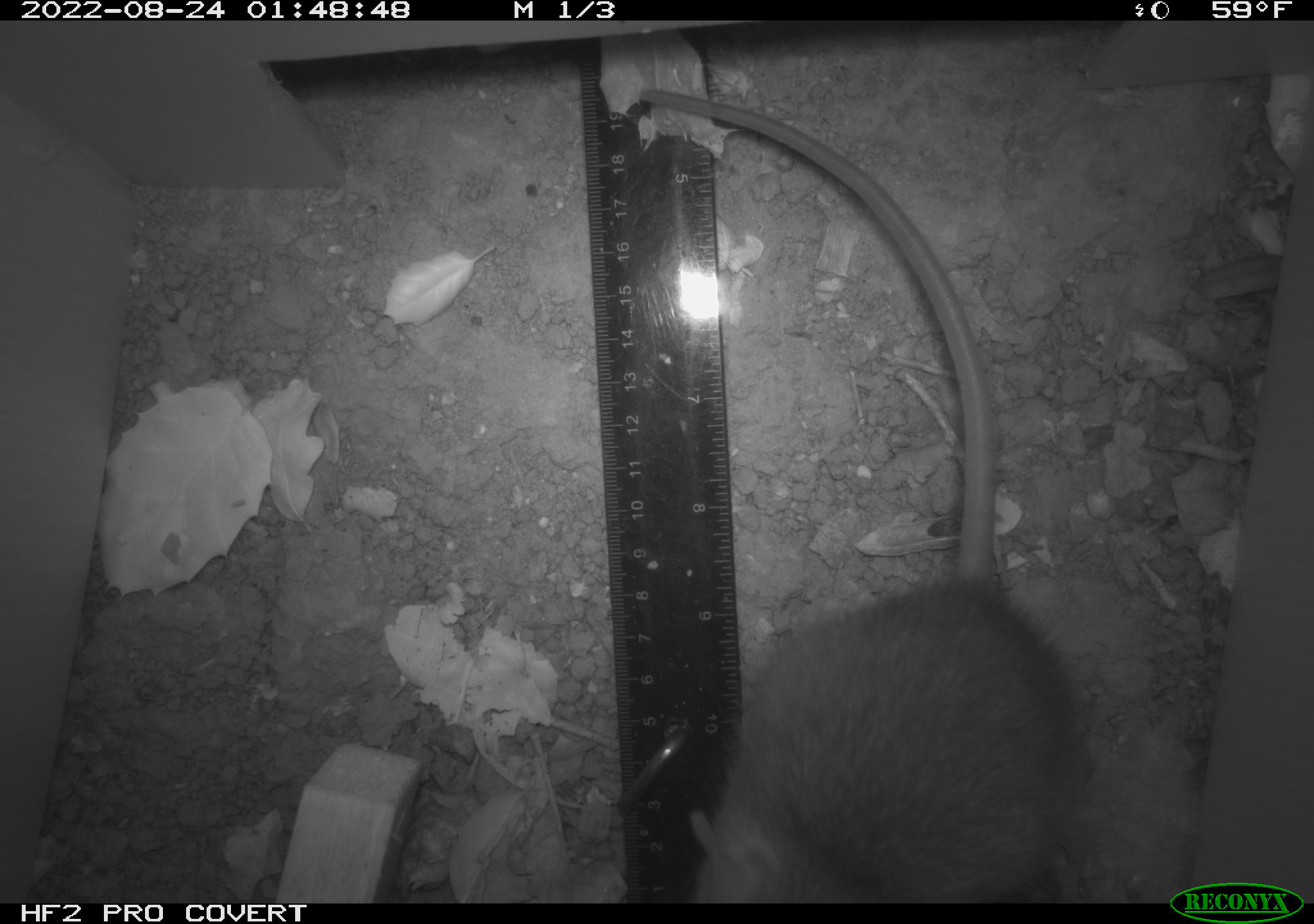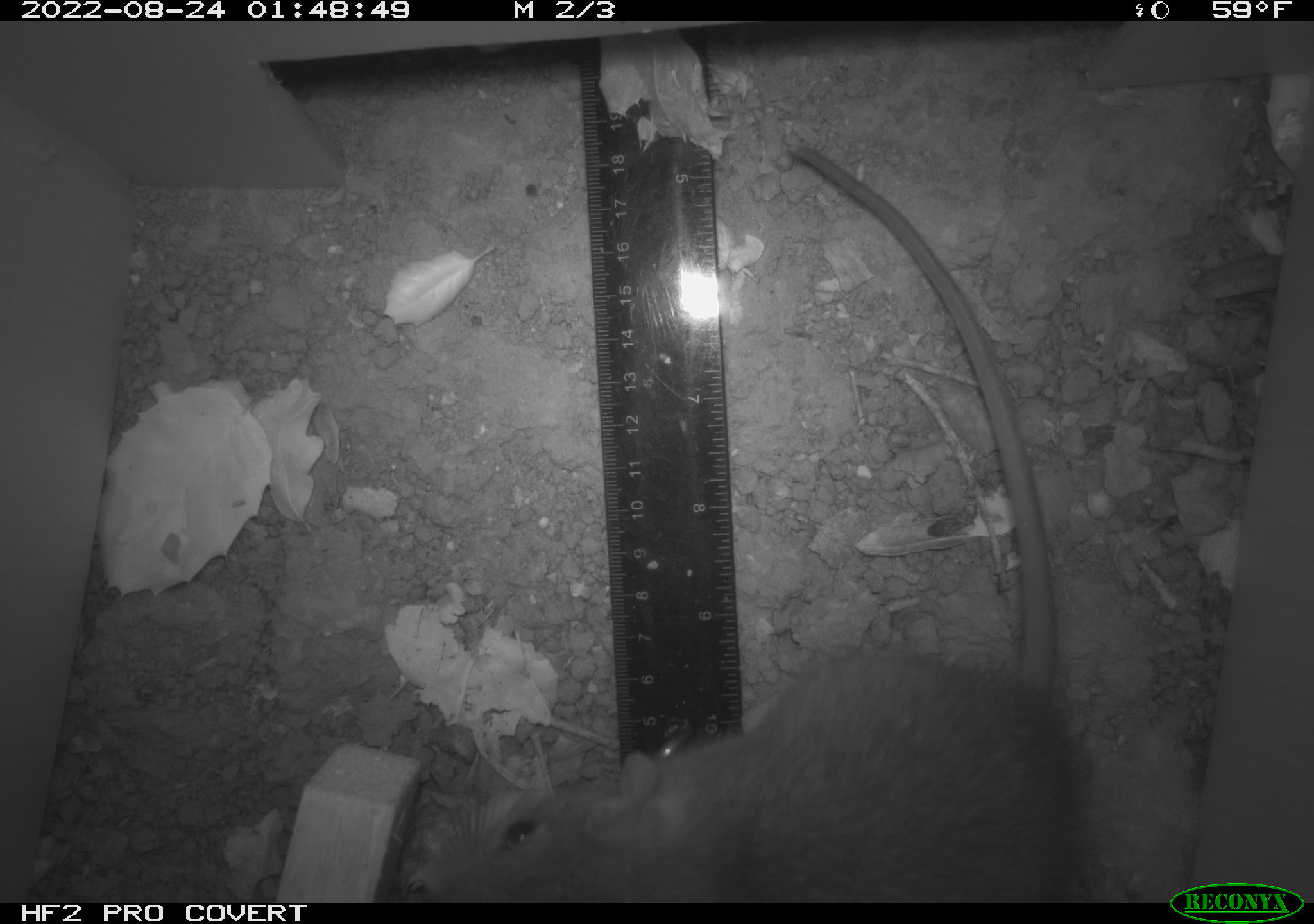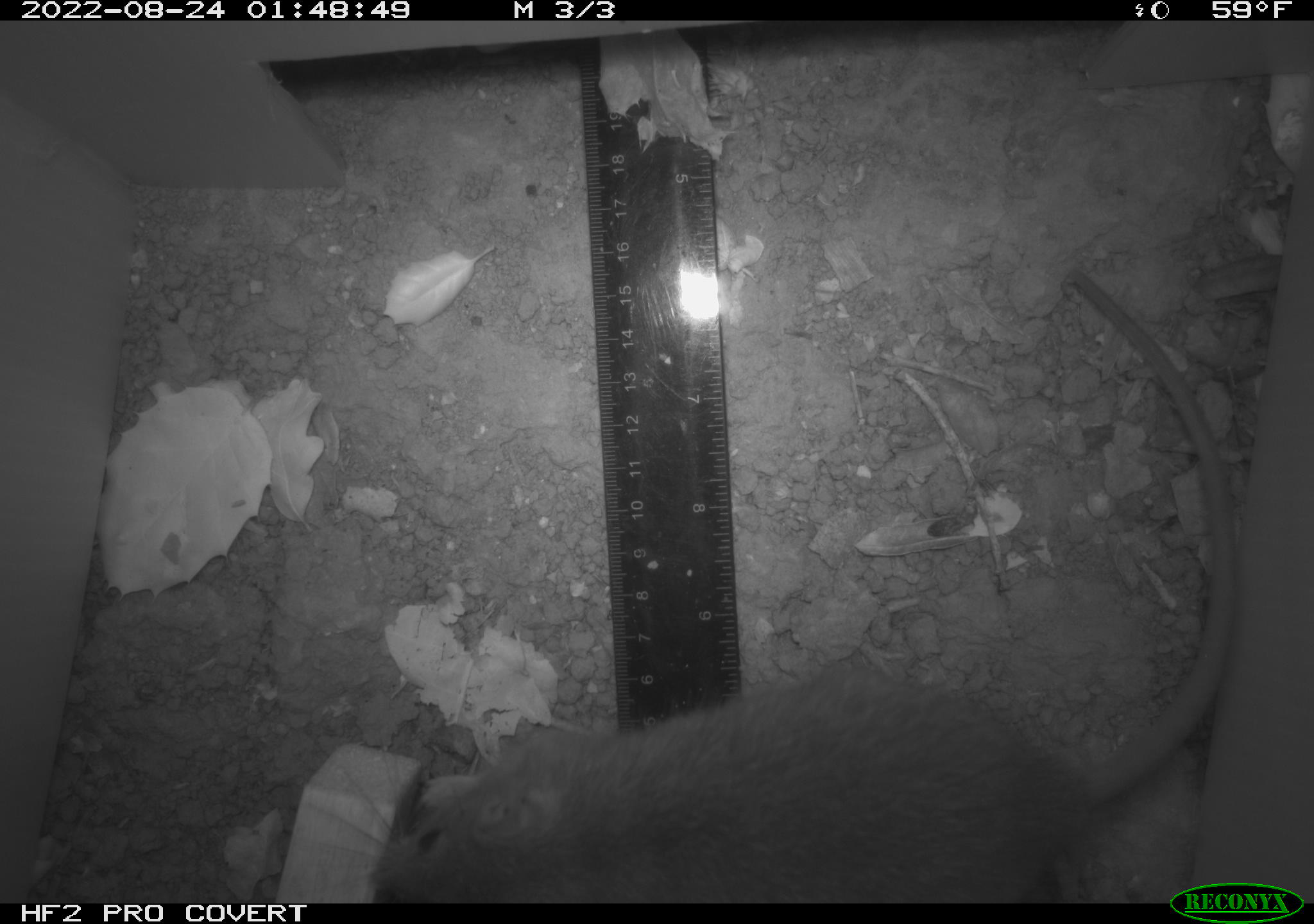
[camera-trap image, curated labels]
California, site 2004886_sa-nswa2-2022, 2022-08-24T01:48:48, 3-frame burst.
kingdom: Animalia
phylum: Chordata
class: Mammalia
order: Rodentia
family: Muridae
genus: Rattus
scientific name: Rattus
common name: rat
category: rattus species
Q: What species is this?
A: Rattus species (rat) (Rattus).